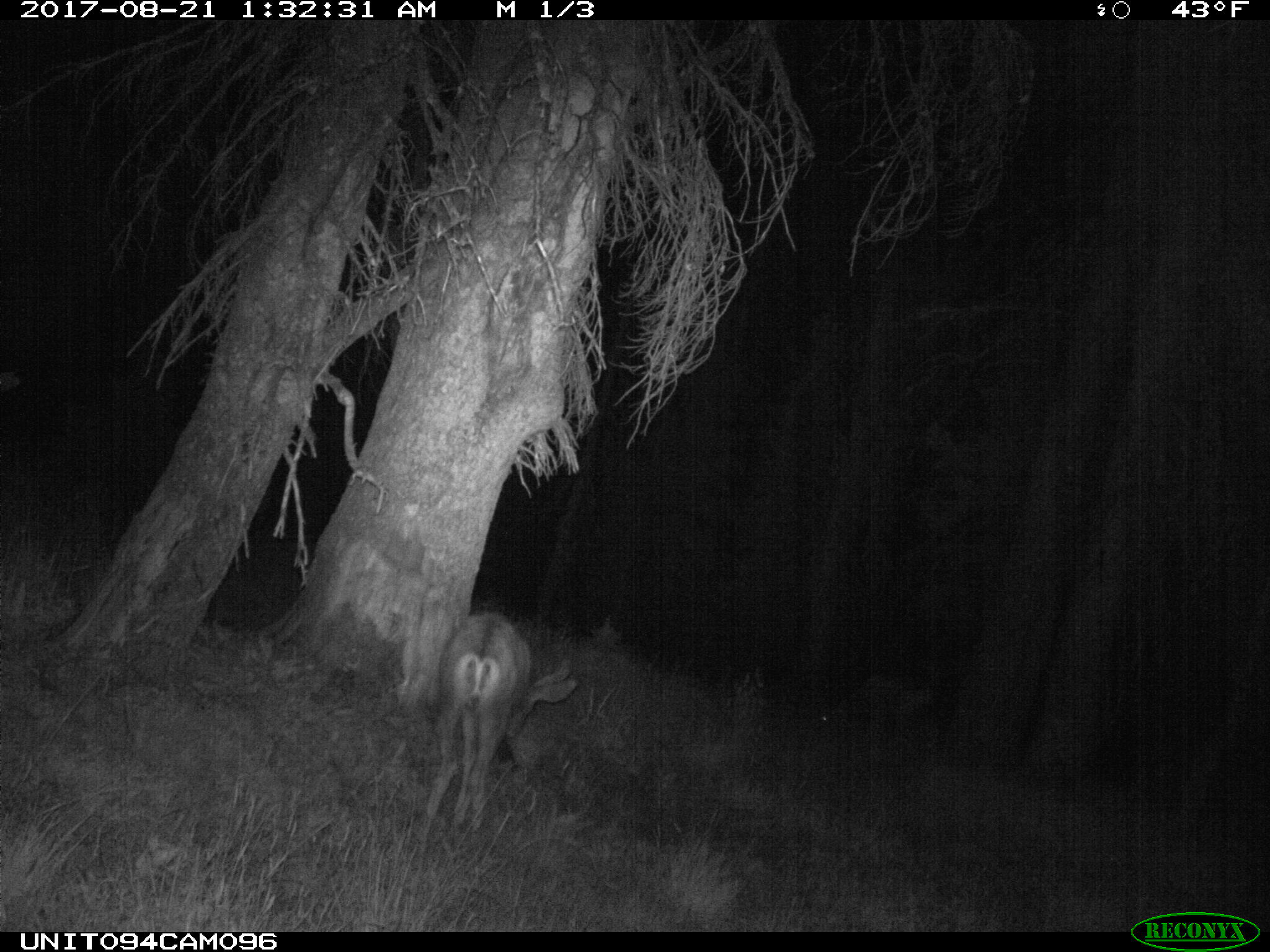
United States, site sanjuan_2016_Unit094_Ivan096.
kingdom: Animalia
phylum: Chordata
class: Mammalia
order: Artiodactyla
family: Cervidae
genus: Odocoileus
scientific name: Odocoileus hemionus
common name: mule deer